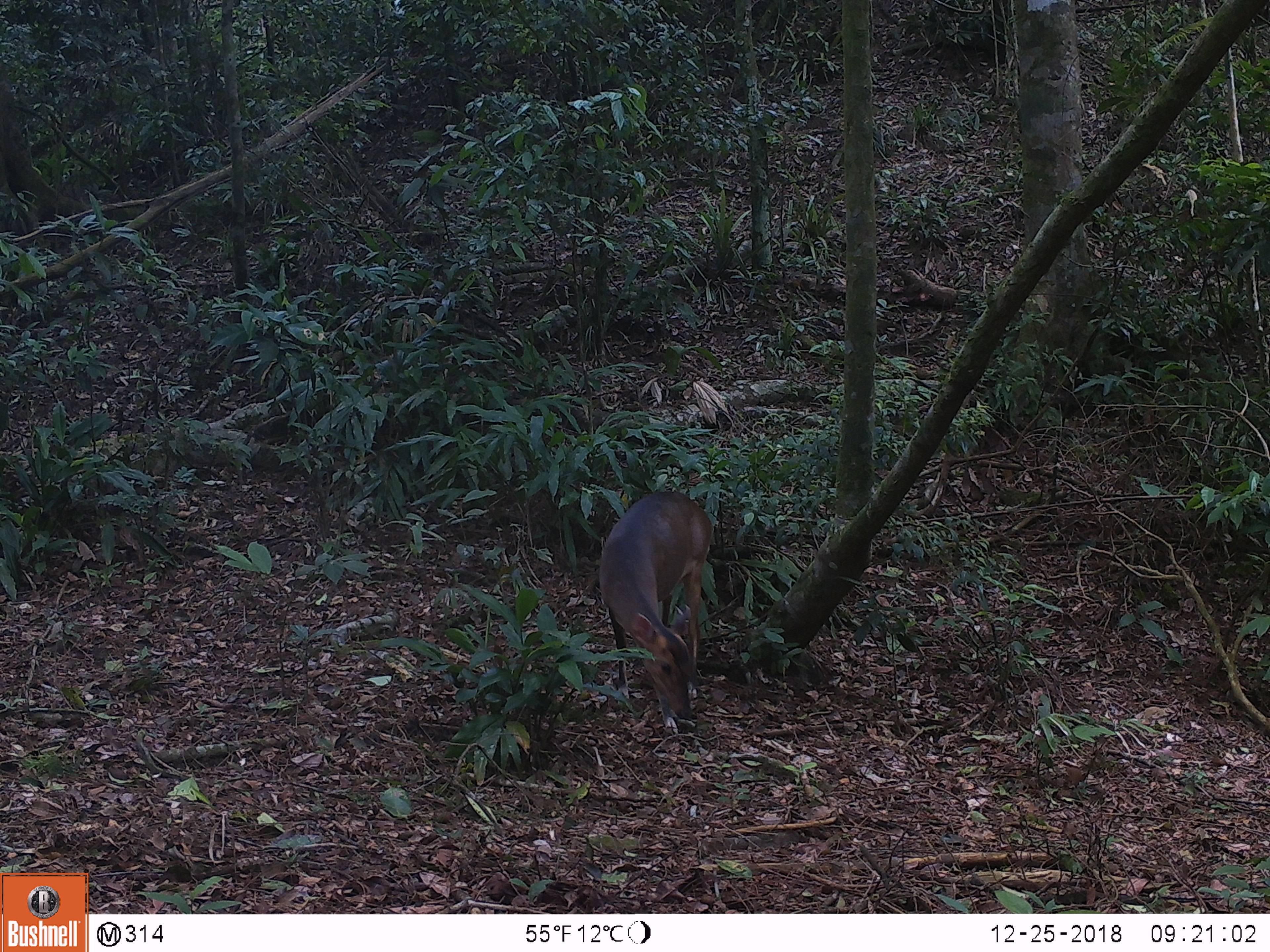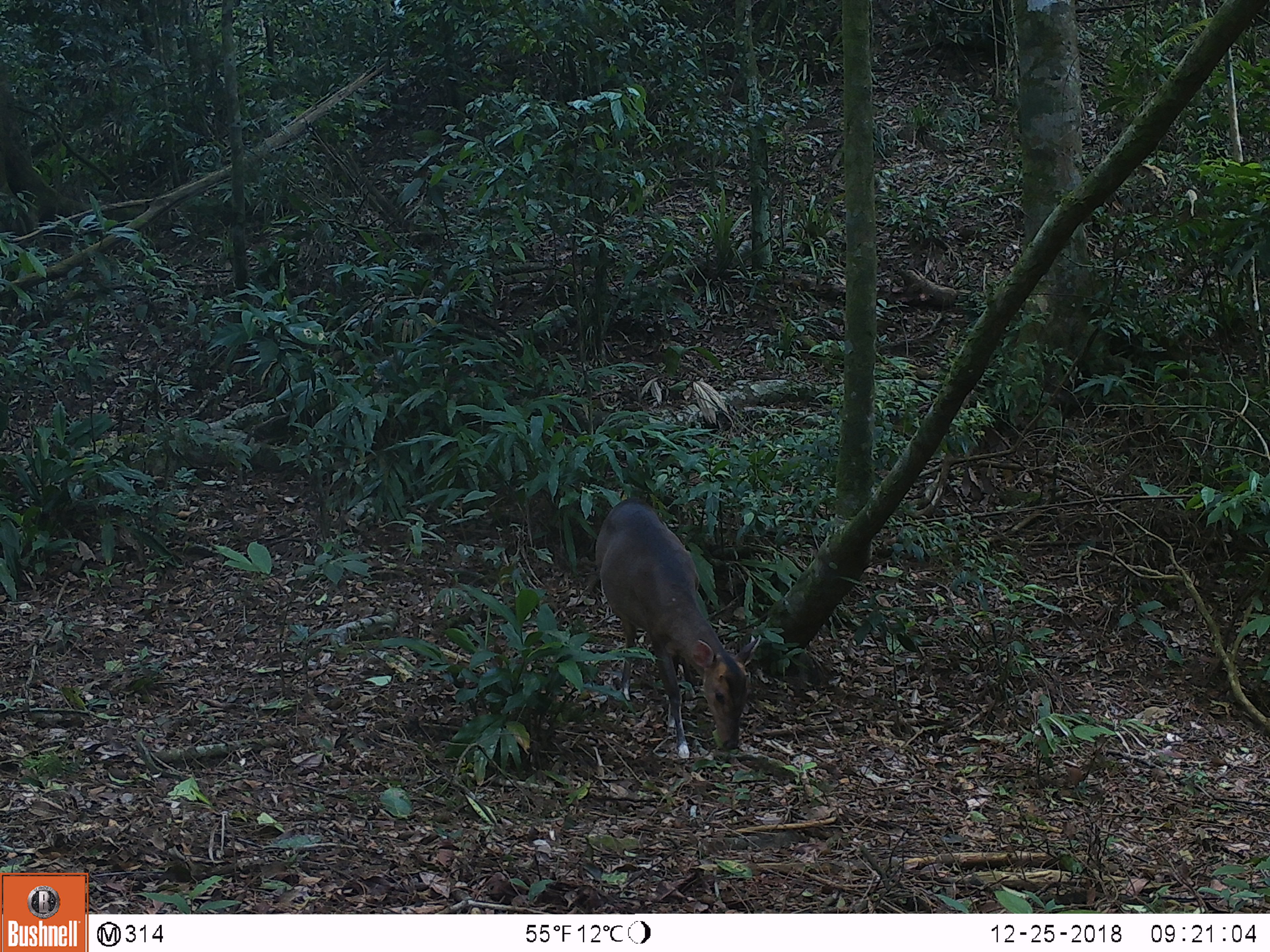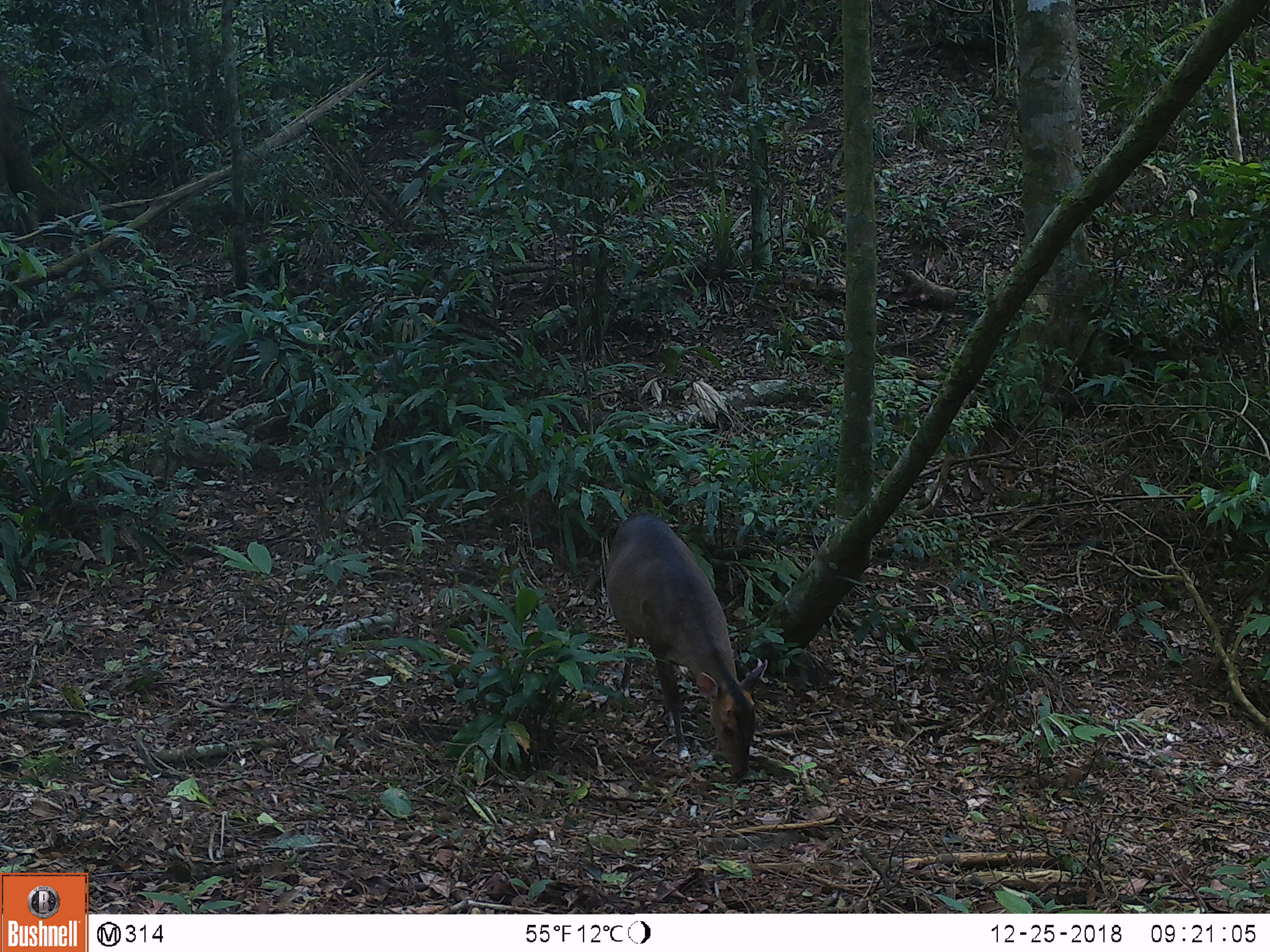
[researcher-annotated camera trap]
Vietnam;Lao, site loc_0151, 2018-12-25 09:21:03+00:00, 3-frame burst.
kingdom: Animalia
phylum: Chordata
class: Mammalia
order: Artiodactyla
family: Cervidae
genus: Muntiacus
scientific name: Muntiacus vuquangensis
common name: large-antlered muntjac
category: large antlered muntjac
Large antlered muntjac (large-antlered muntjac) (Muntiacus vuquangensis). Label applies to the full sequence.